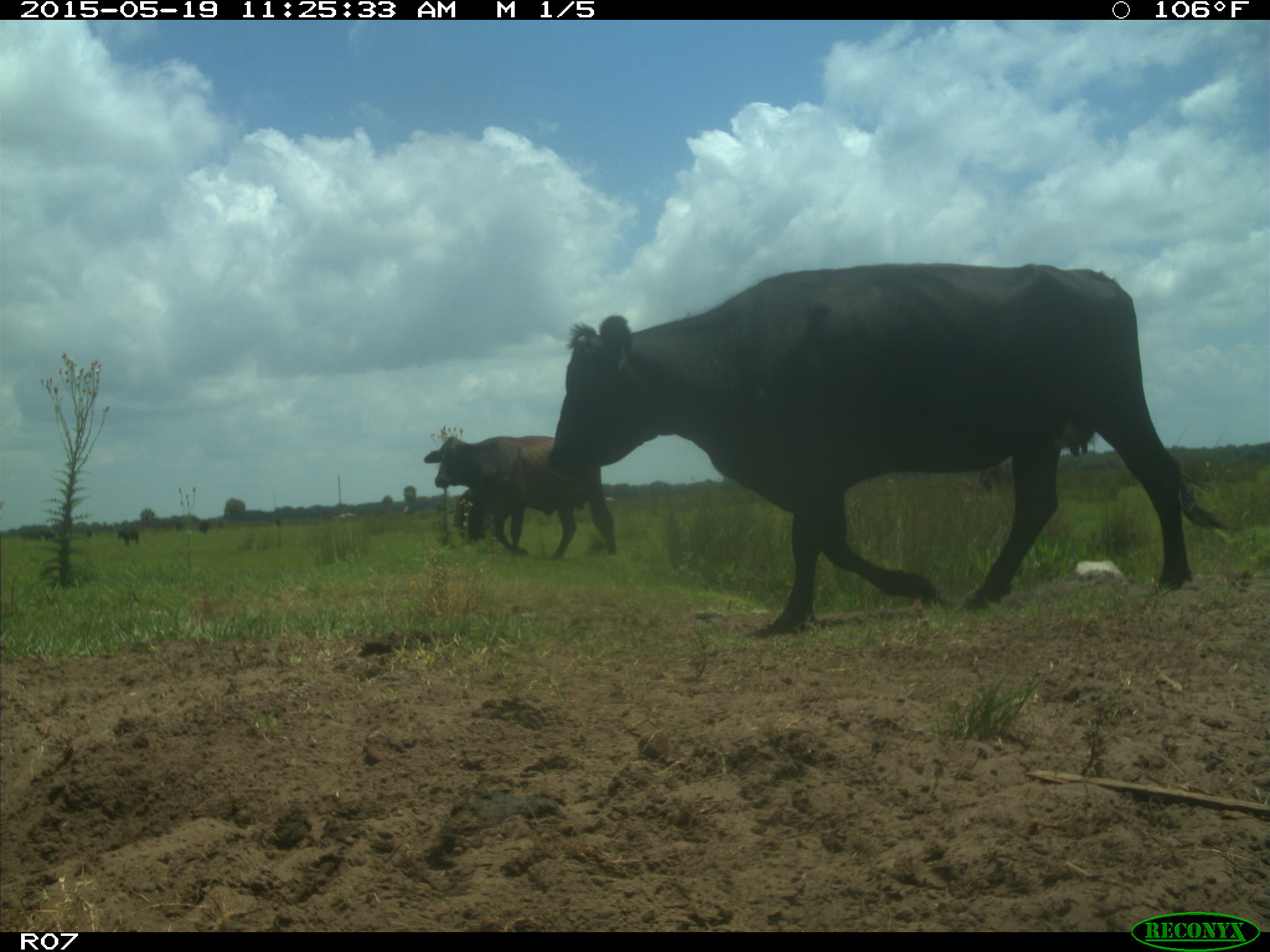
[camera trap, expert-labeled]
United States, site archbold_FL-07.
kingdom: Animalia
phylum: Chordata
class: Mammalia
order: Artiodactyla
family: Bovidae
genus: Bos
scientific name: Bos taurus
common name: domestic cow